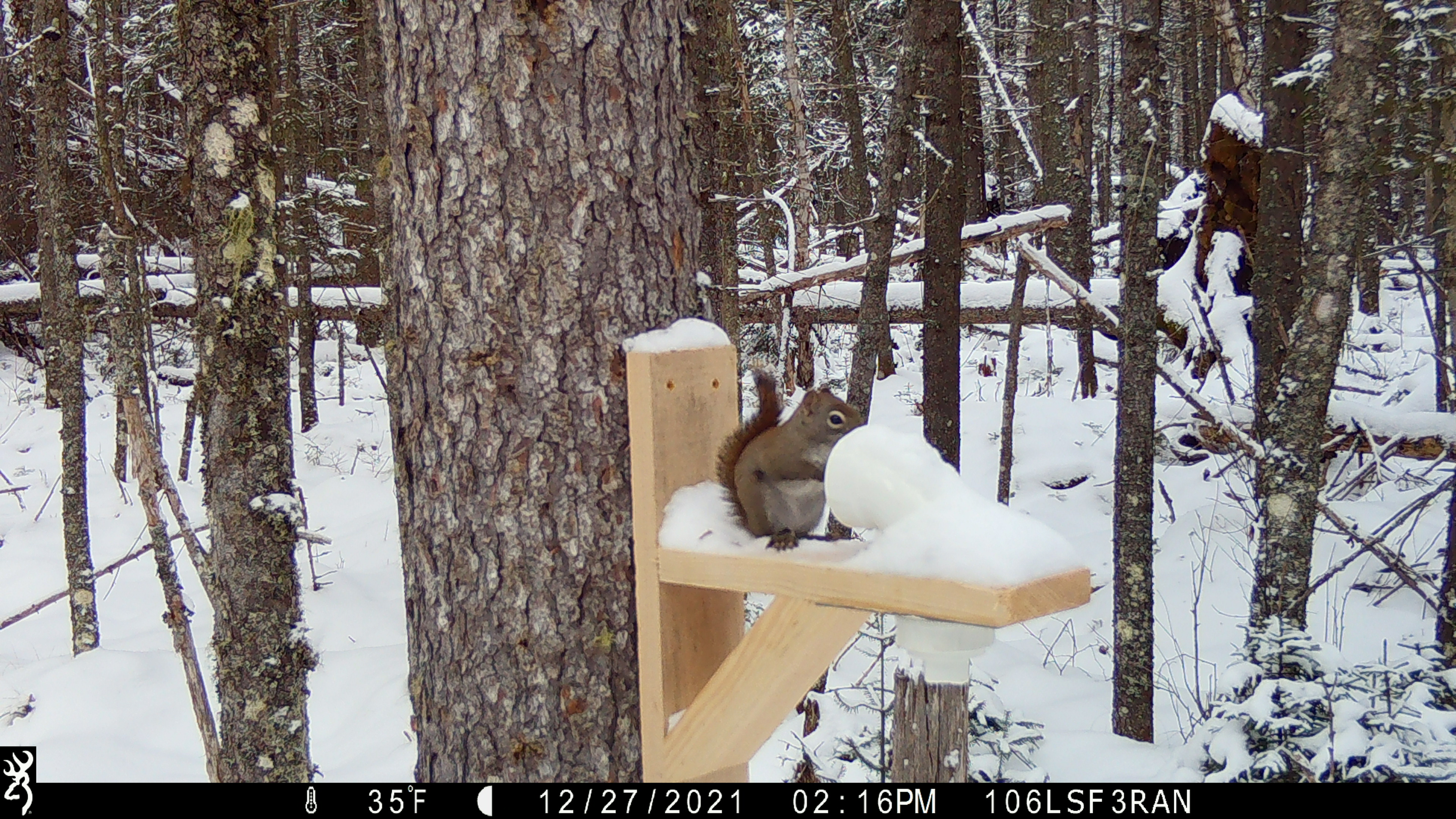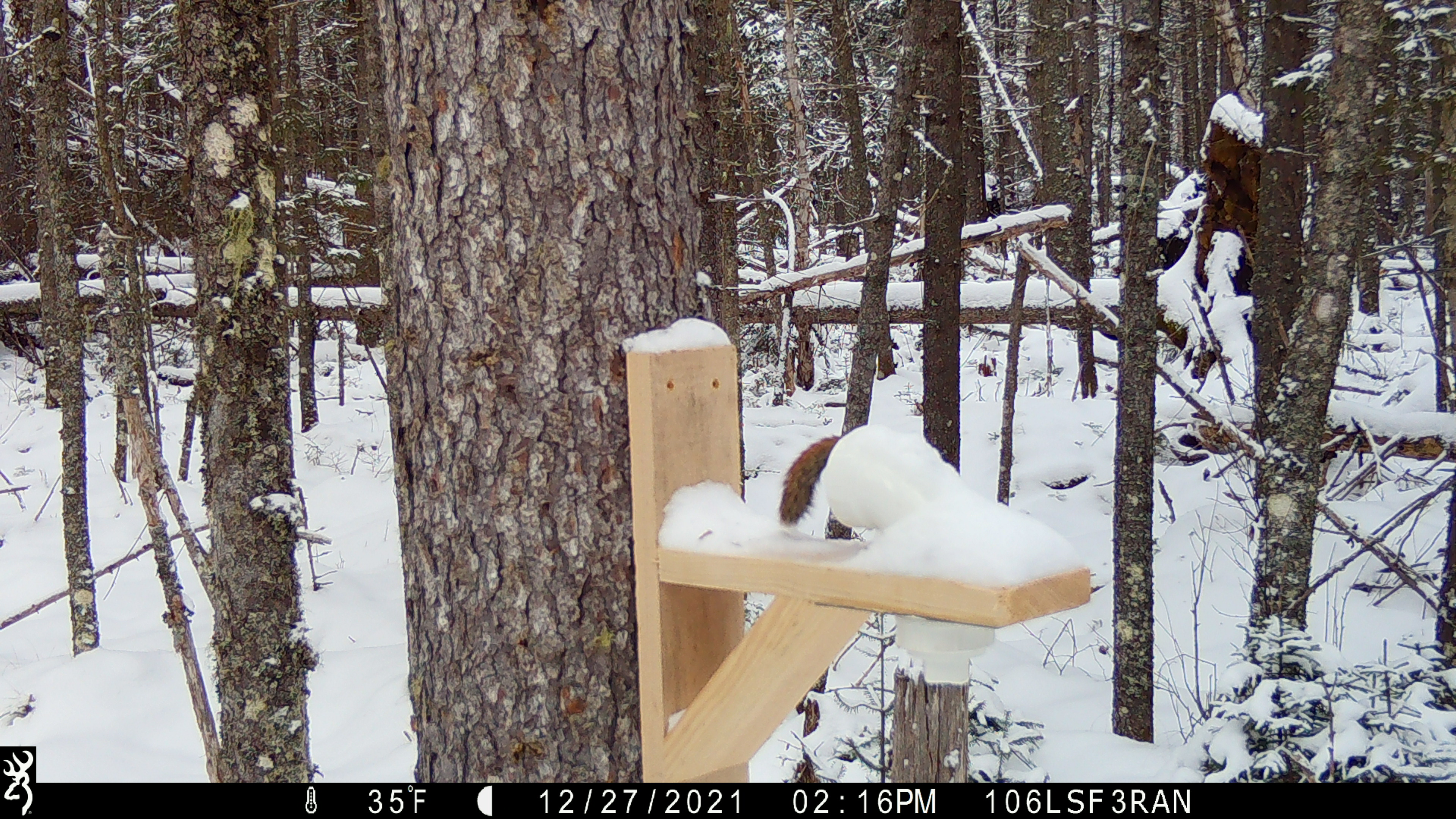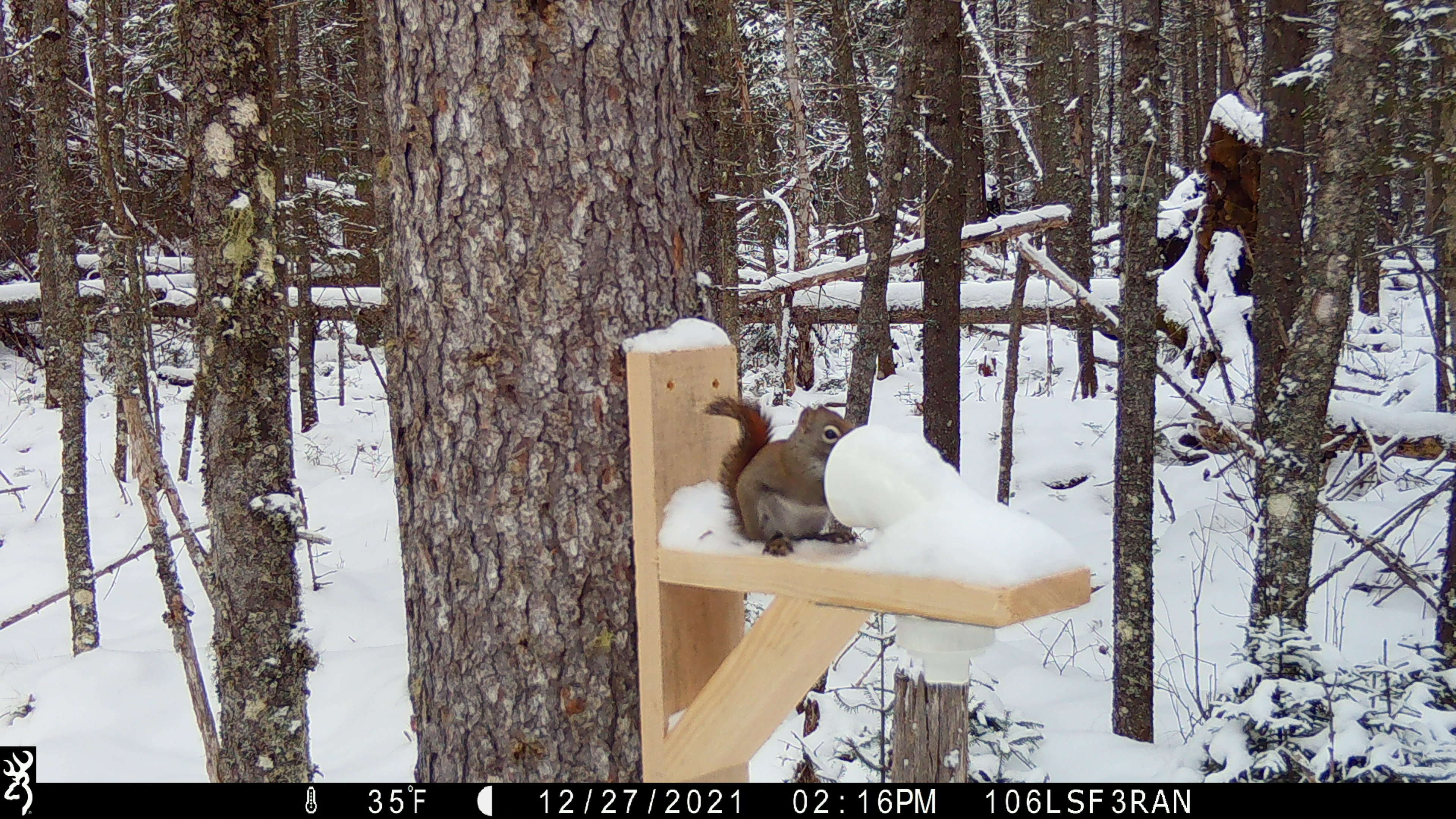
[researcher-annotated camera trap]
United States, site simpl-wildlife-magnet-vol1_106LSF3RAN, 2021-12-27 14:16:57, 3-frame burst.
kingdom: Animalia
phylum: Chordata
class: Mammalia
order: Rodentia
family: Sciuridae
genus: Tamiasciurus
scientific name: Tamiasciurus hudsonicus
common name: red squirrel